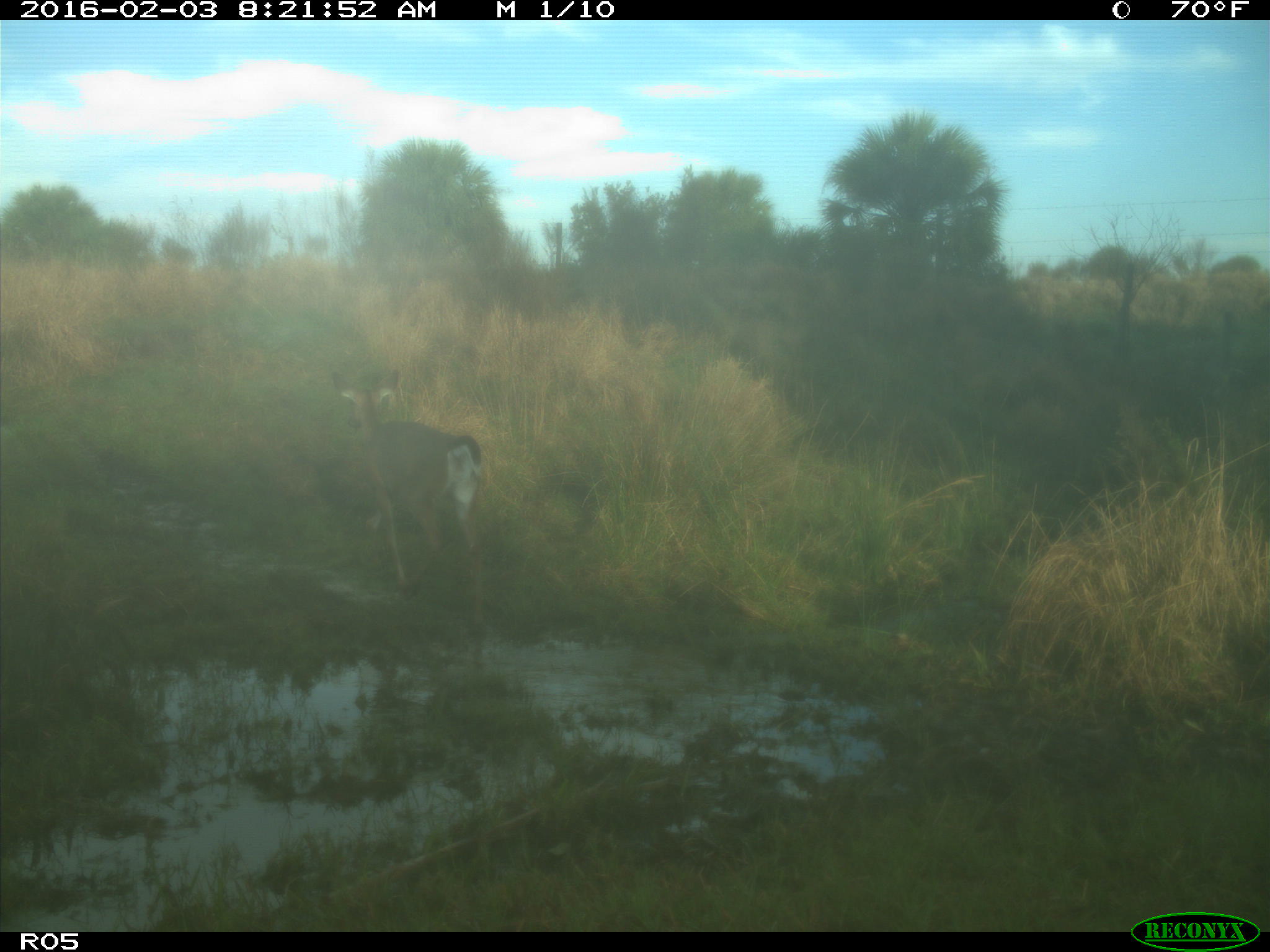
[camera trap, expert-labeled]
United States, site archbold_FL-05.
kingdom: Animalia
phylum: Chordata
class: Mammalia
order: Artiodactyla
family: Cervidae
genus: Odocoileus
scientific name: Odocoileus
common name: deer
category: unidentified deer